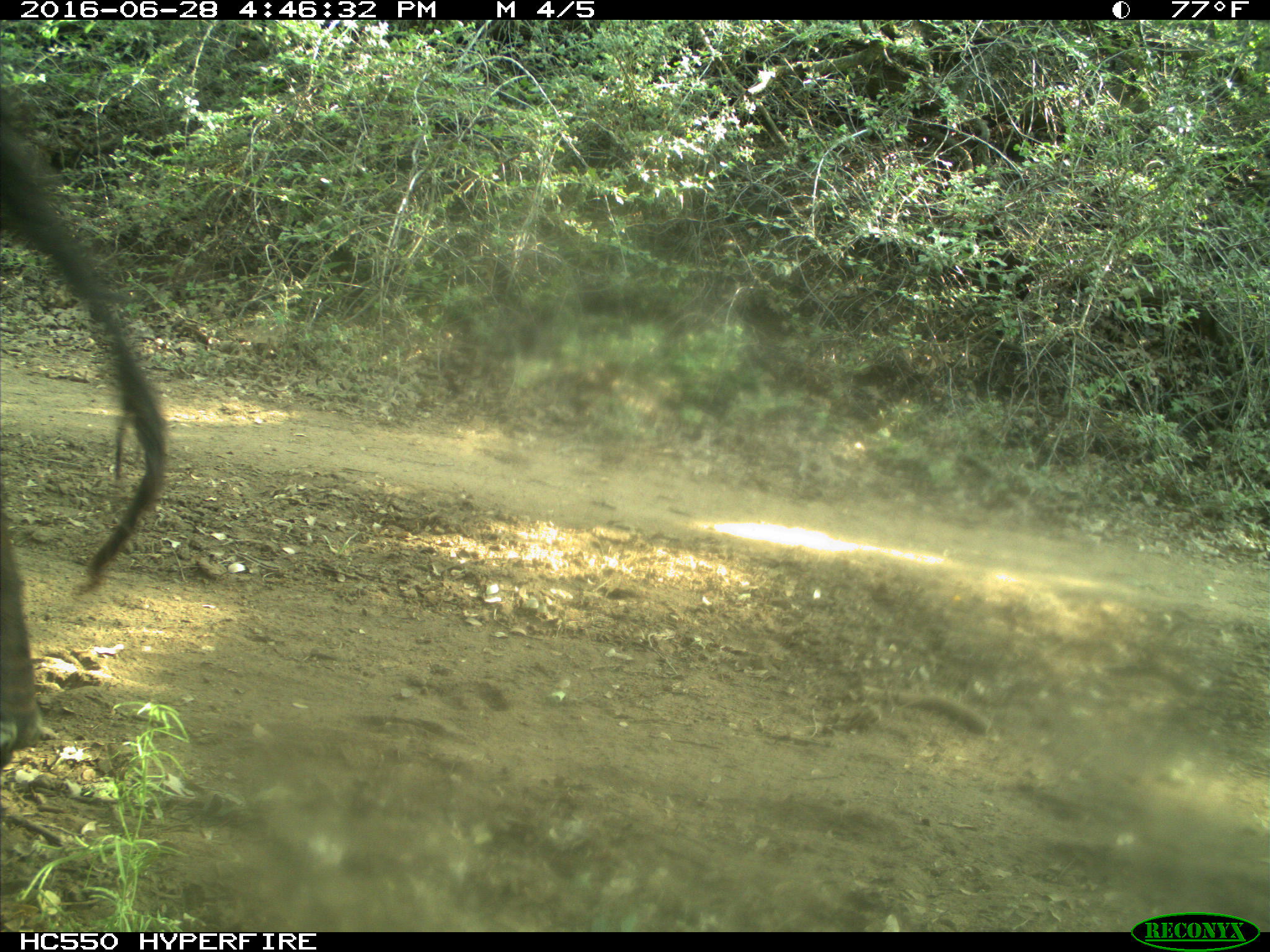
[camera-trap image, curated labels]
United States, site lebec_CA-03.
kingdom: Animalia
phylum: Chordata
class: Mammalia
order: Artiodactyla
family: Bovidae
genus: Bos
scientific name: Bos taurus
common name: domestic cow